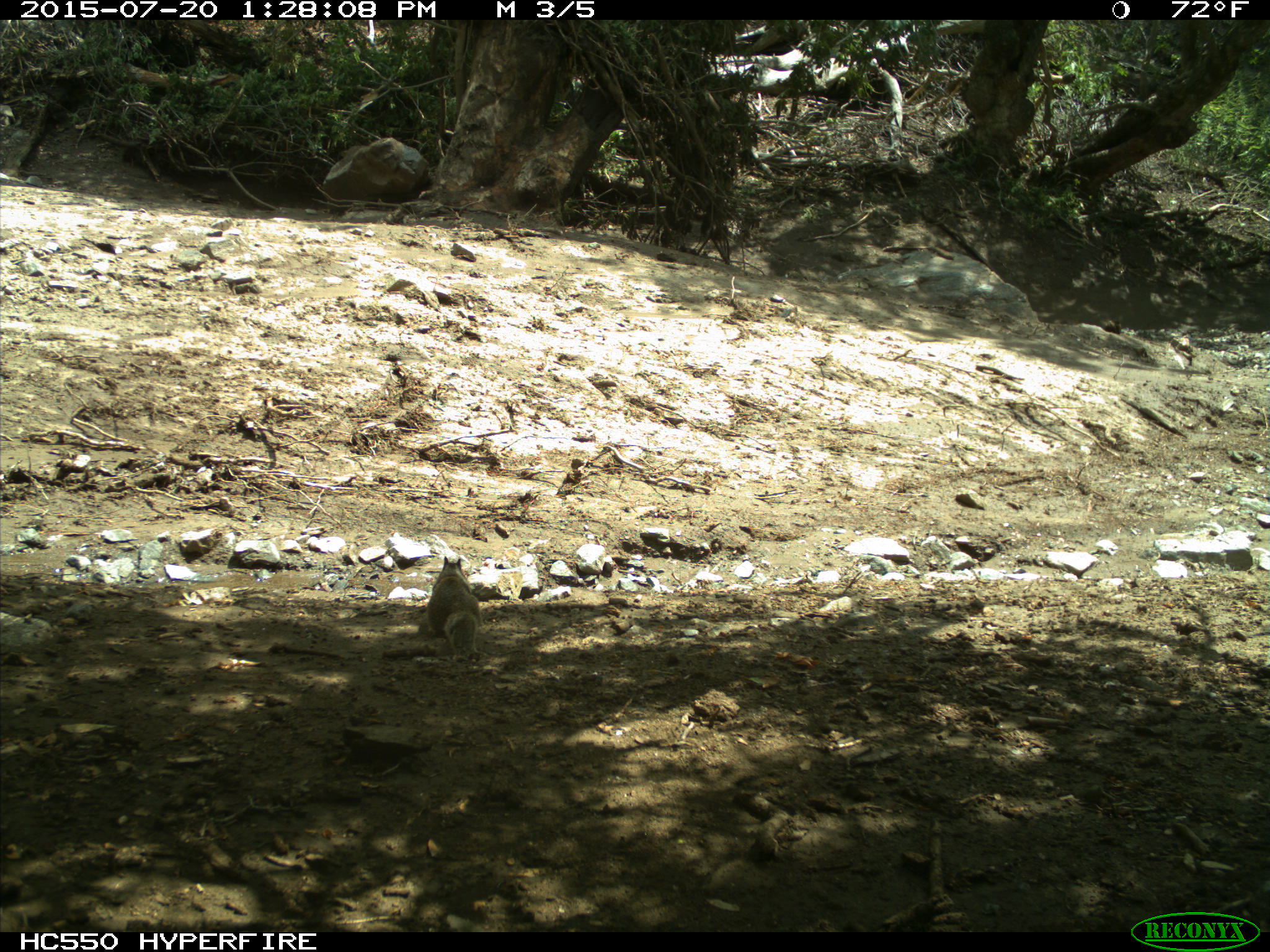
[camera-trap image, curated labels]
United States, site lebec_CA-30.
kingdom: Animalia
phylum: Chordata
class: Mammalia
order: Rodentia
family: Sciuridae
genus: Otospermophilus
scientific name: Otospermophilus beecheyi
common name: california ground squirrel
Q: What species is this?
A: Otospermophilus beecheyi (california ground squirrel).